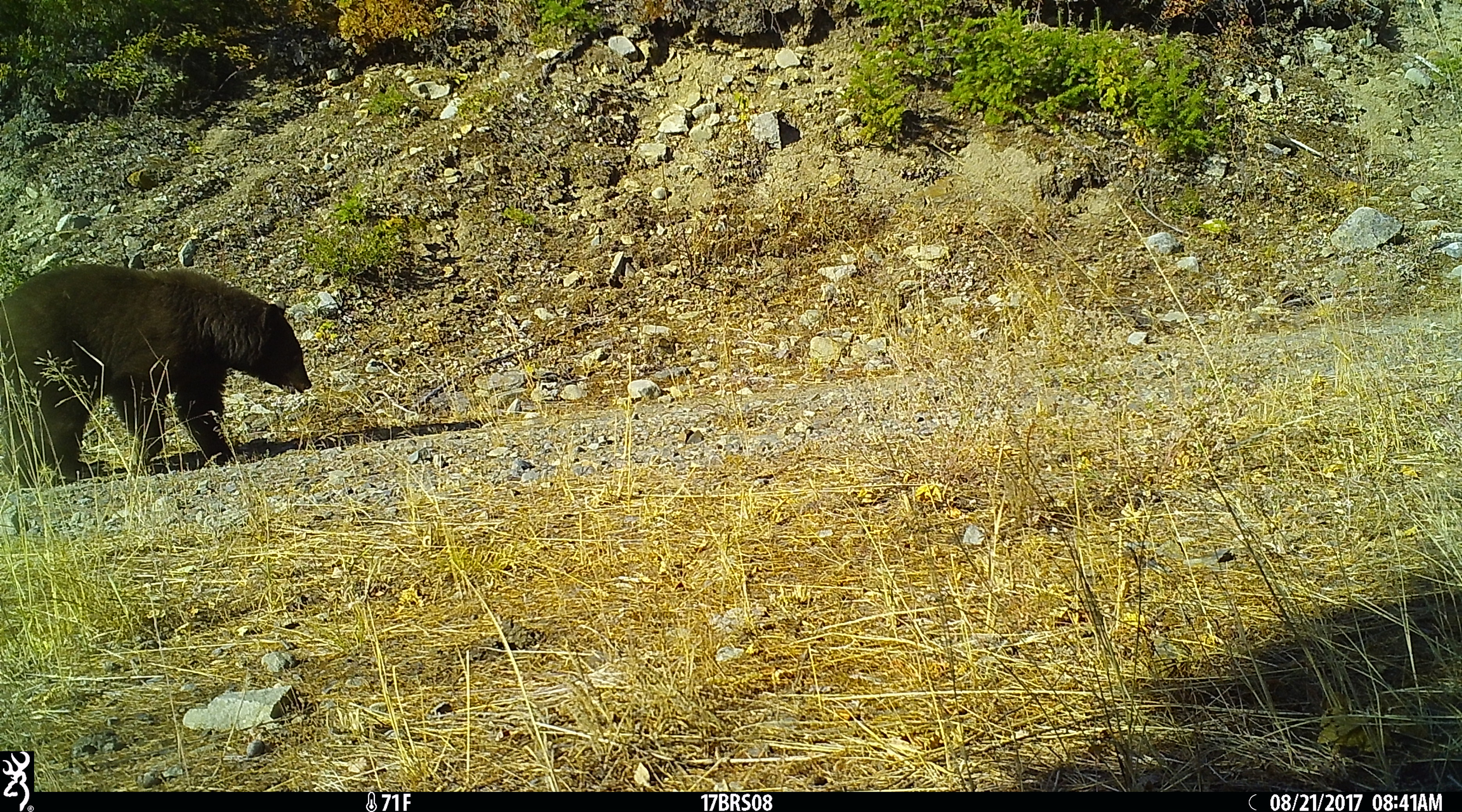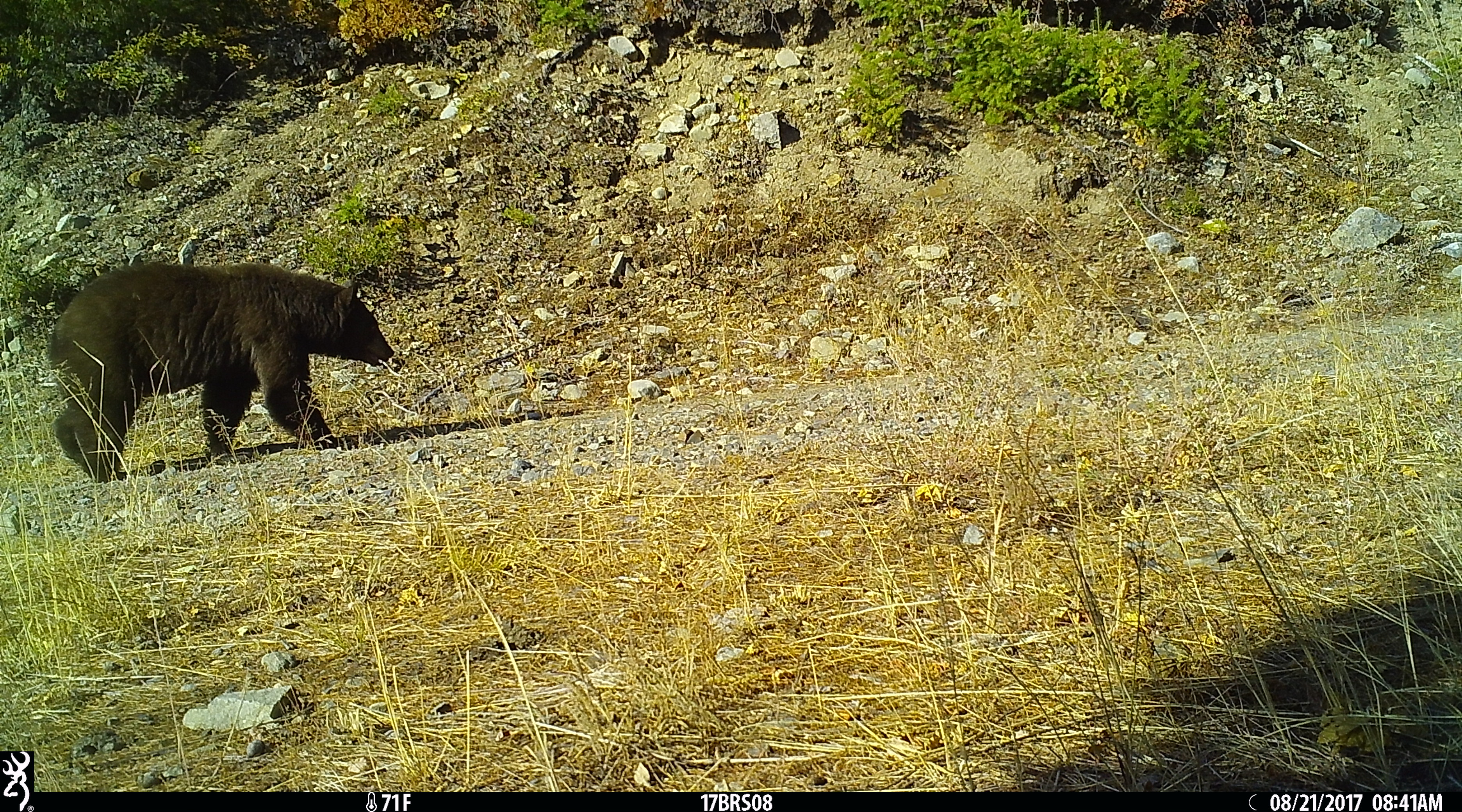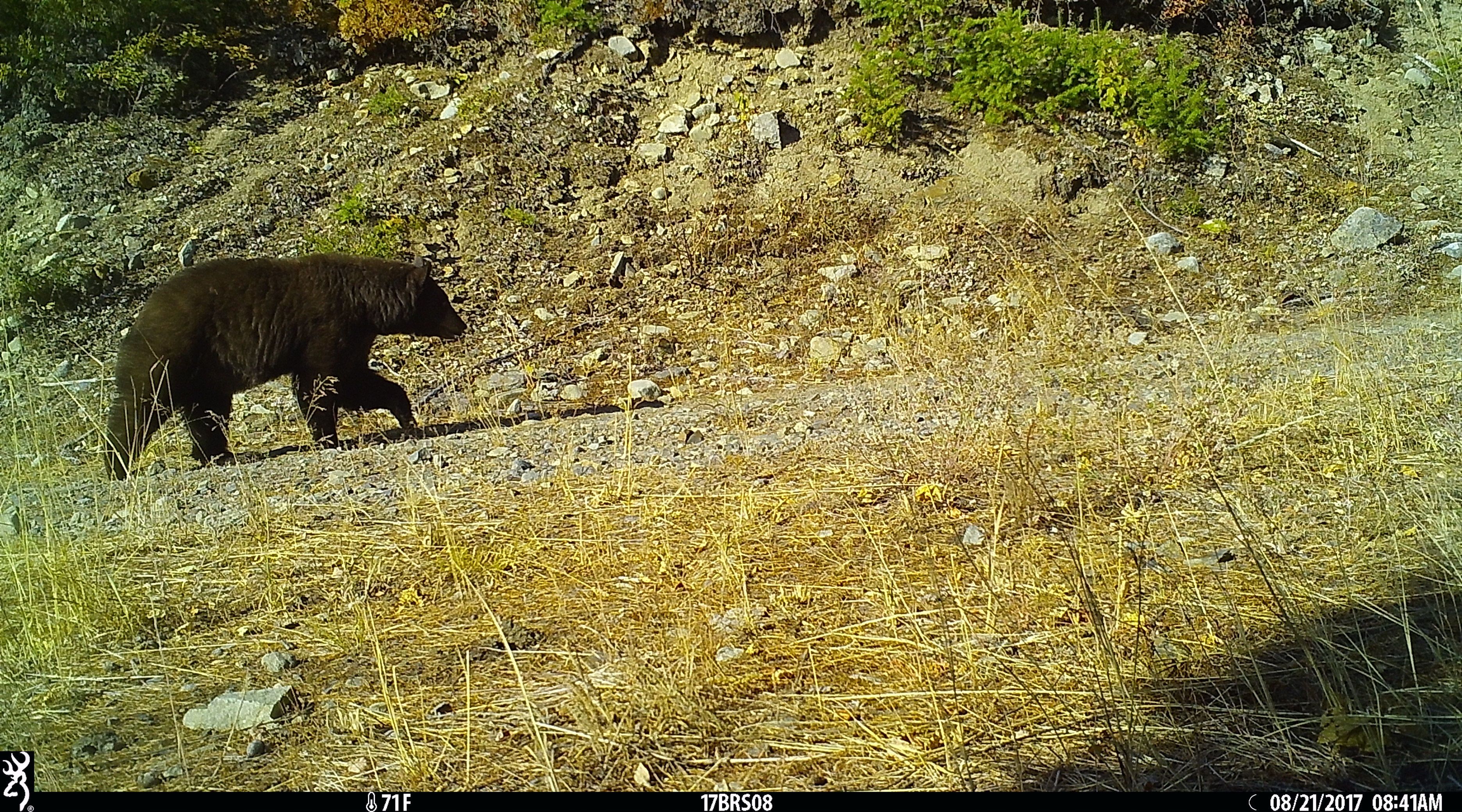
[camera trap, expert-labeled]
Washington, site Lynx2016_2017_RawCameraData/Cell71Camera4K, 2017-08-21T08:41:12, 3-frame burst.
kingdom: Animalia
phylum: Chordata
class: Mammalia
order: Carnivora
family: Ursidae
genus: Ursus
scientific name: Ursus americanus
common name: american black bear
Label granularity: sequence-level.